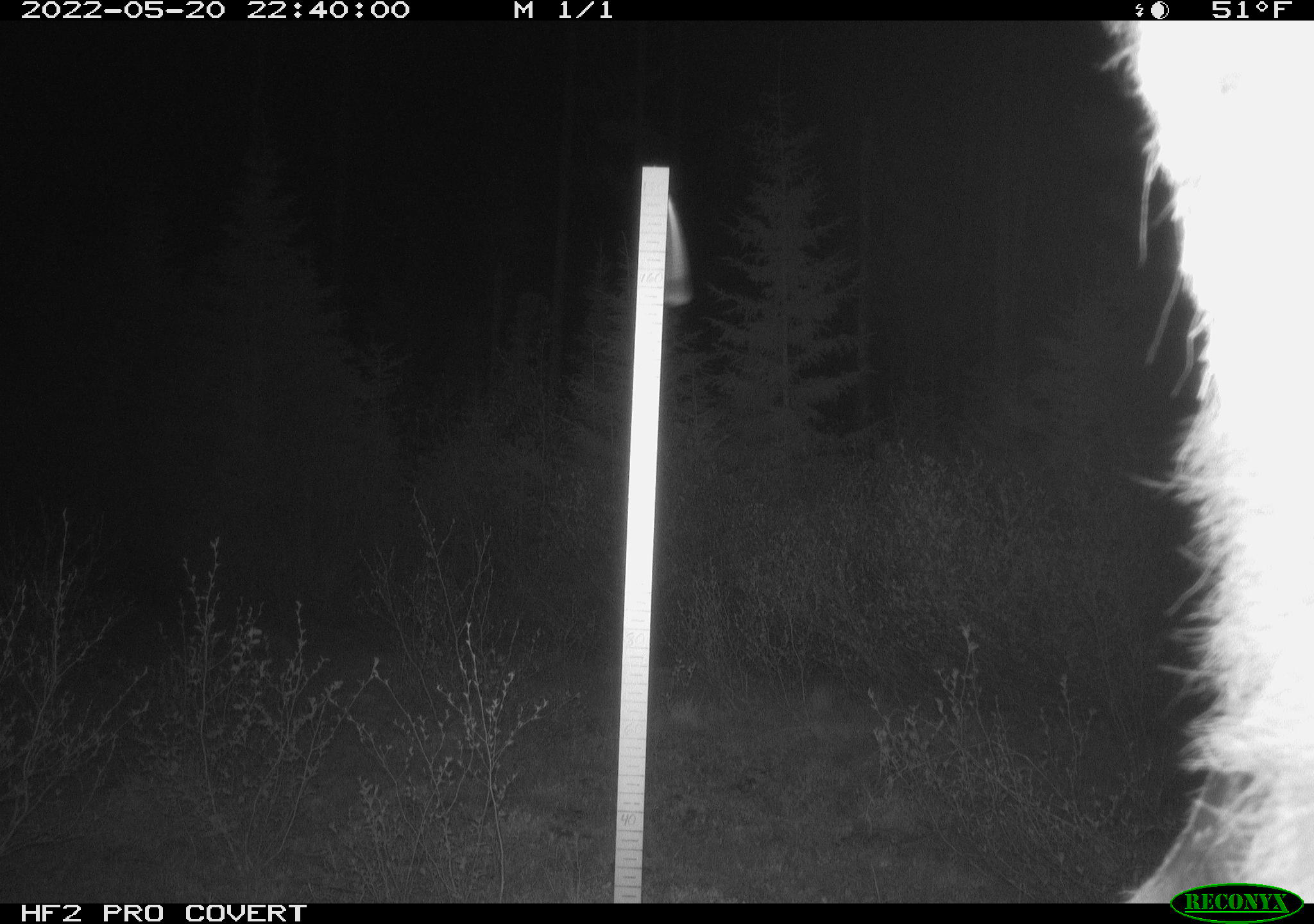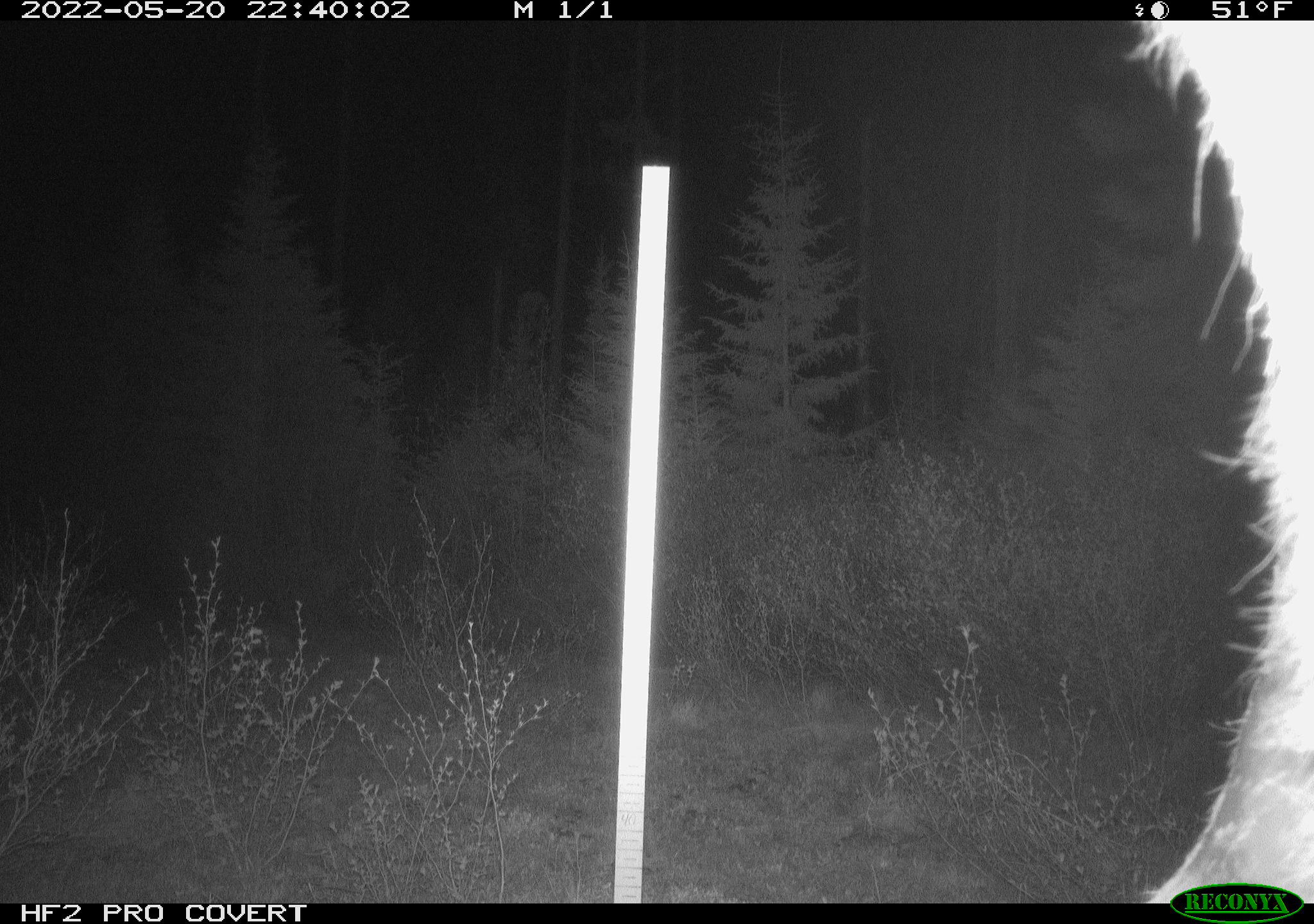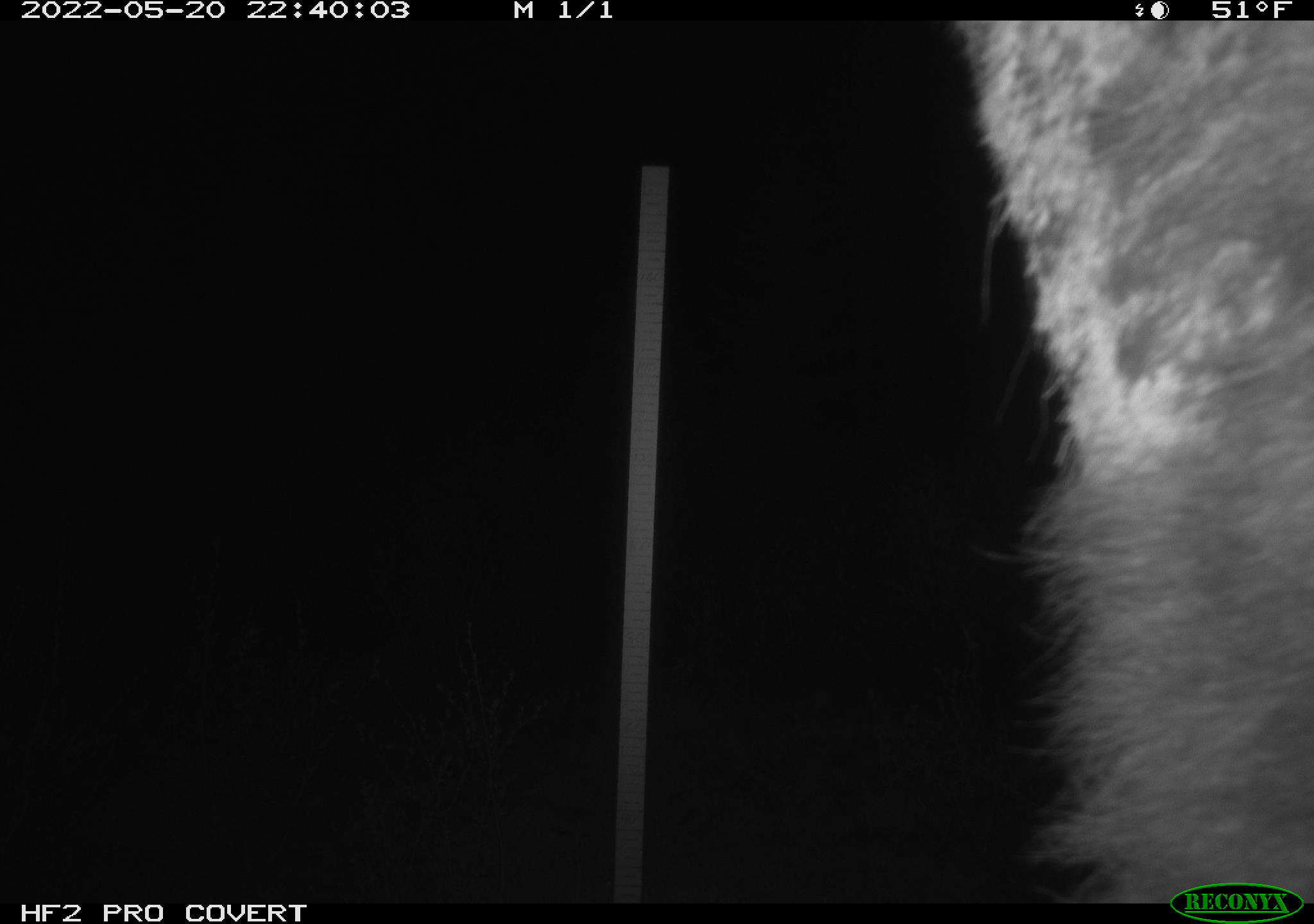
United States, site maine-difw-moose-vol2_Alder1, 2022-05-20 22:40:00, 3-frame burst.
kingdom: Animalia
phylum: Chordata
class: Mammalia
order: Artiodactyla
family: Cervidae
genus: Alces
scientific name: Alces alces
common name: moose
Moose (Alces alces).